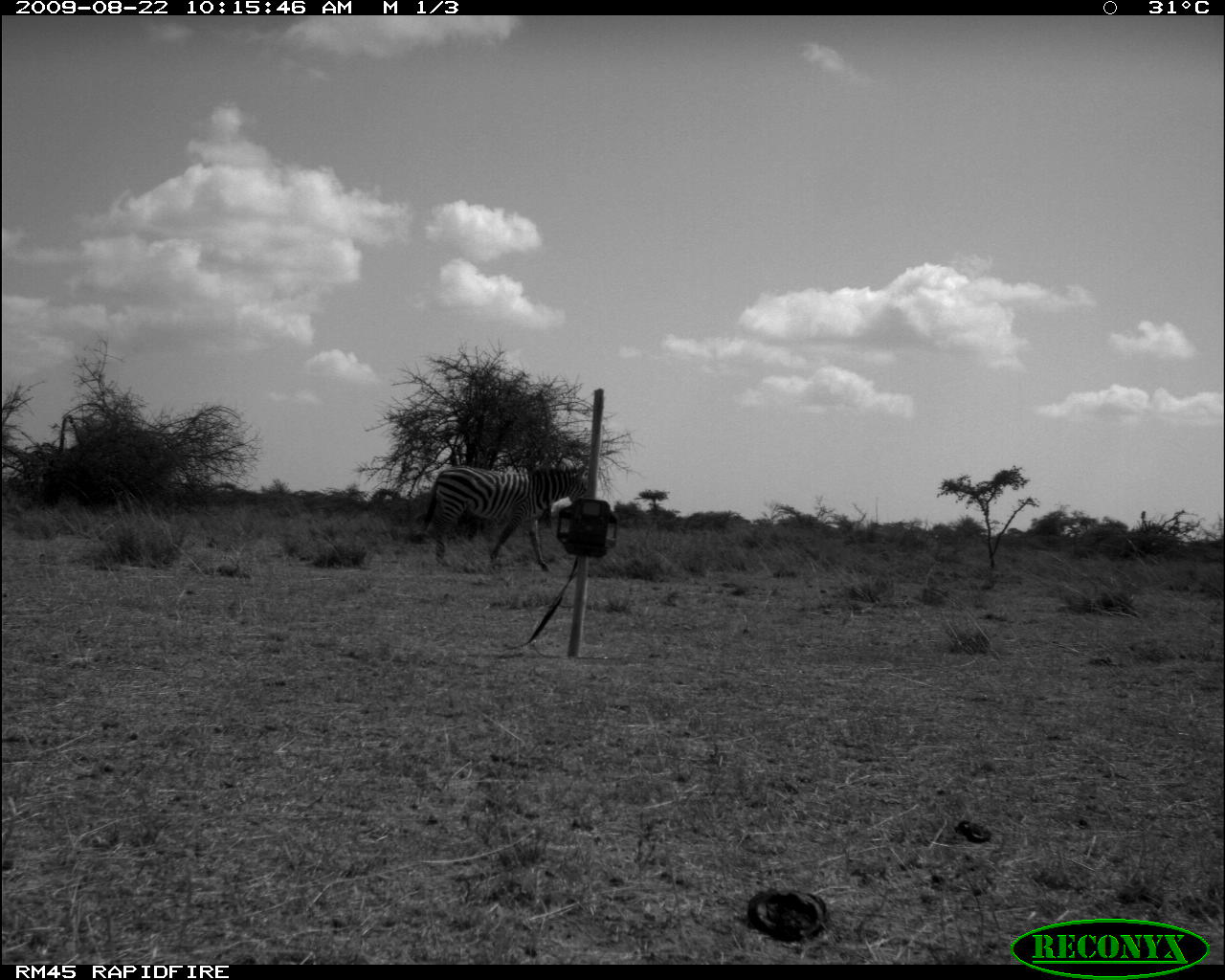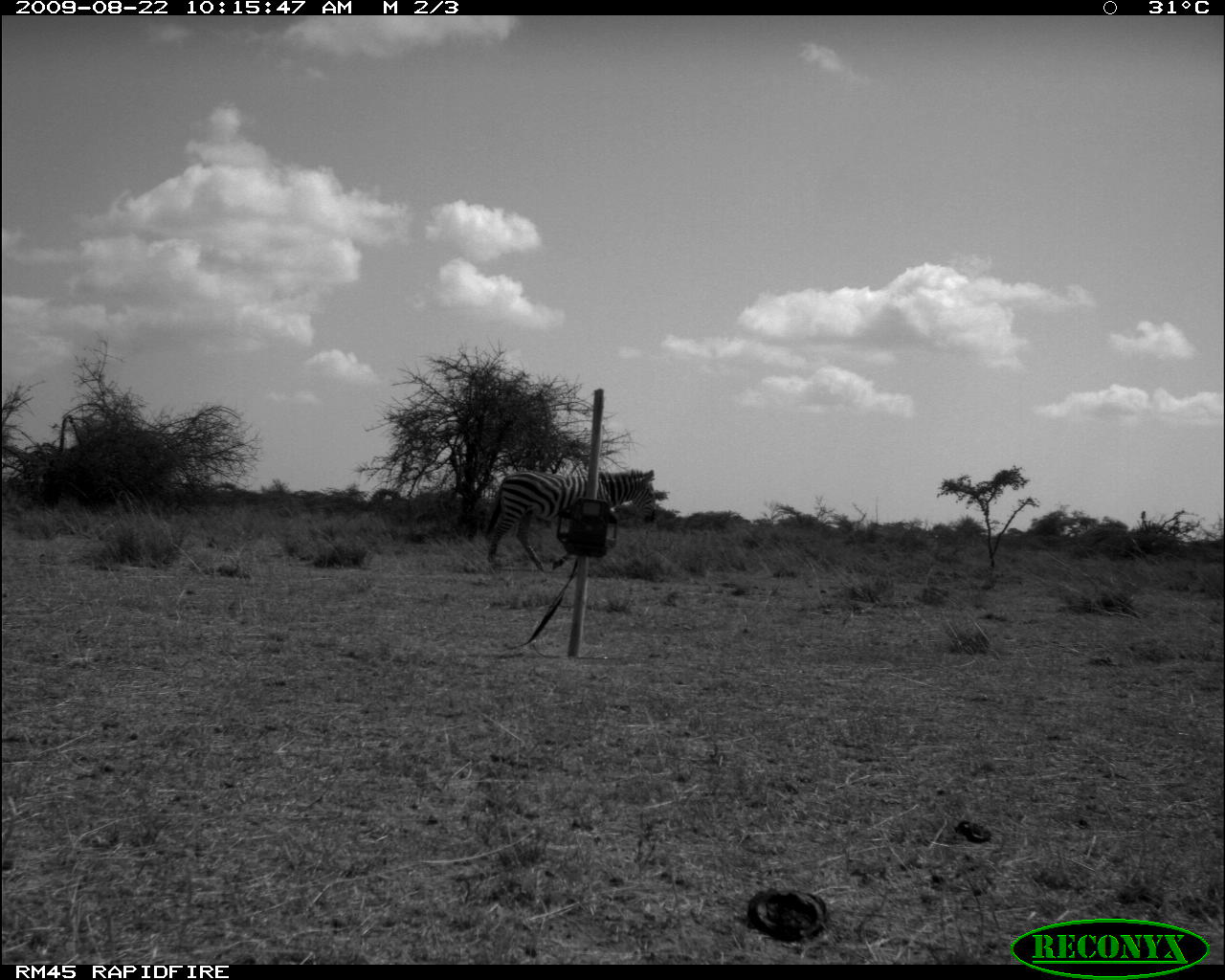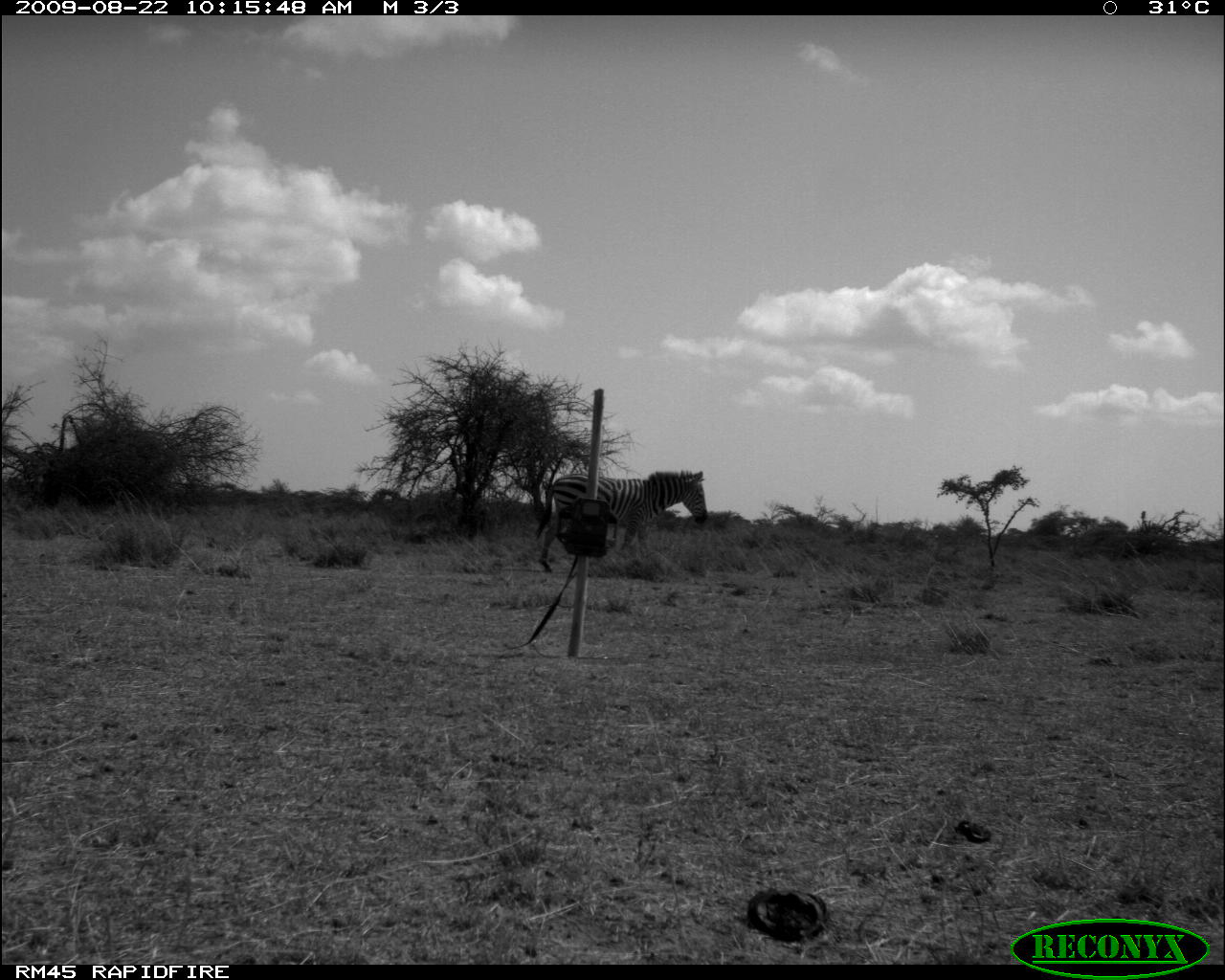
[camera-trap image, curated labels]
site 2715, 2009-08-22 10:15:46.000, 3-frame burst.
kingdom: Animalia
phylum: Chordata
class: Mammalia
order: Perissodactyla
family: Equidae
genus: Equus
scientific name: Equus quagga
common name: plains zebra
Equus quagga (plains zebra), count 1.